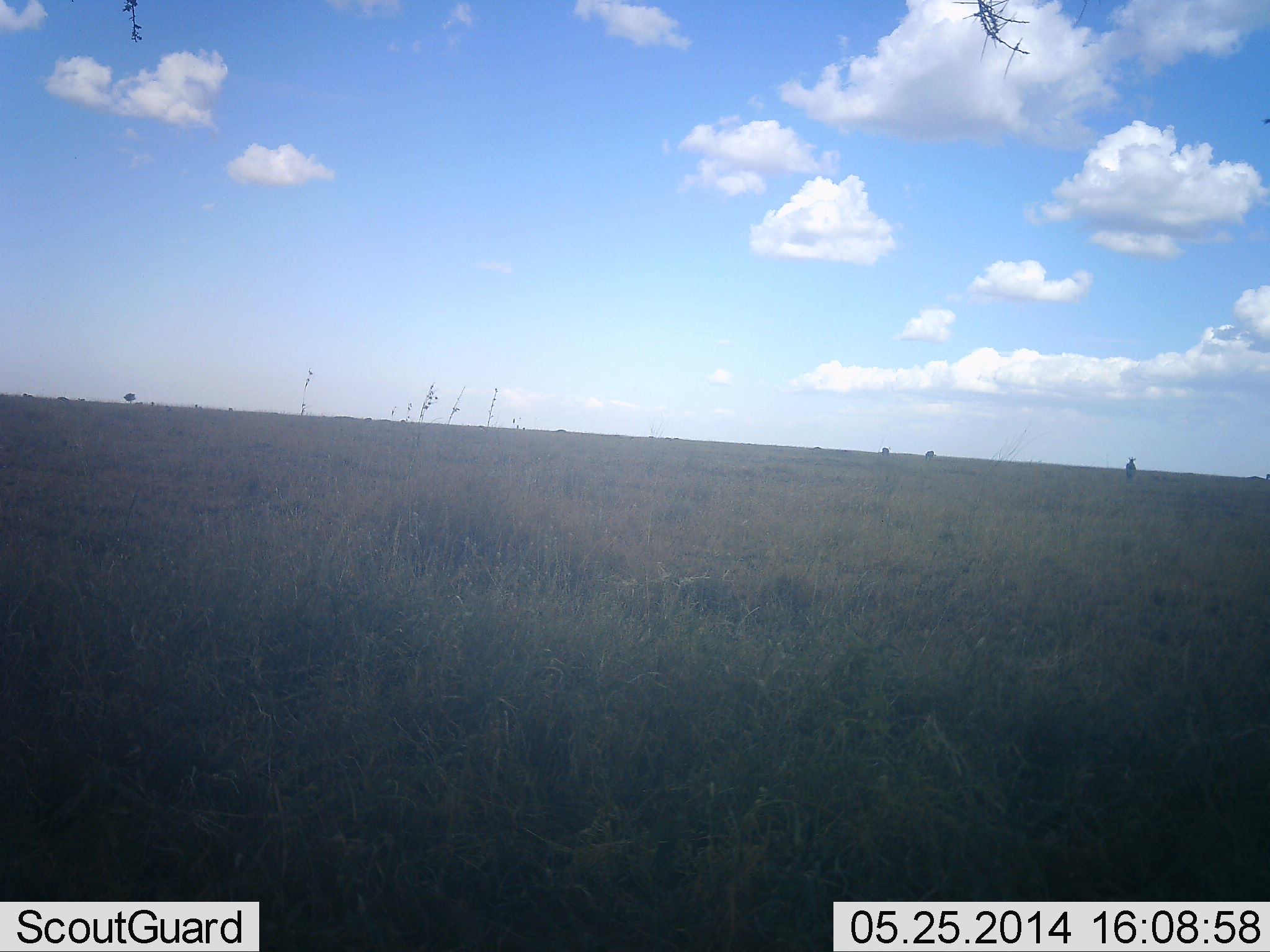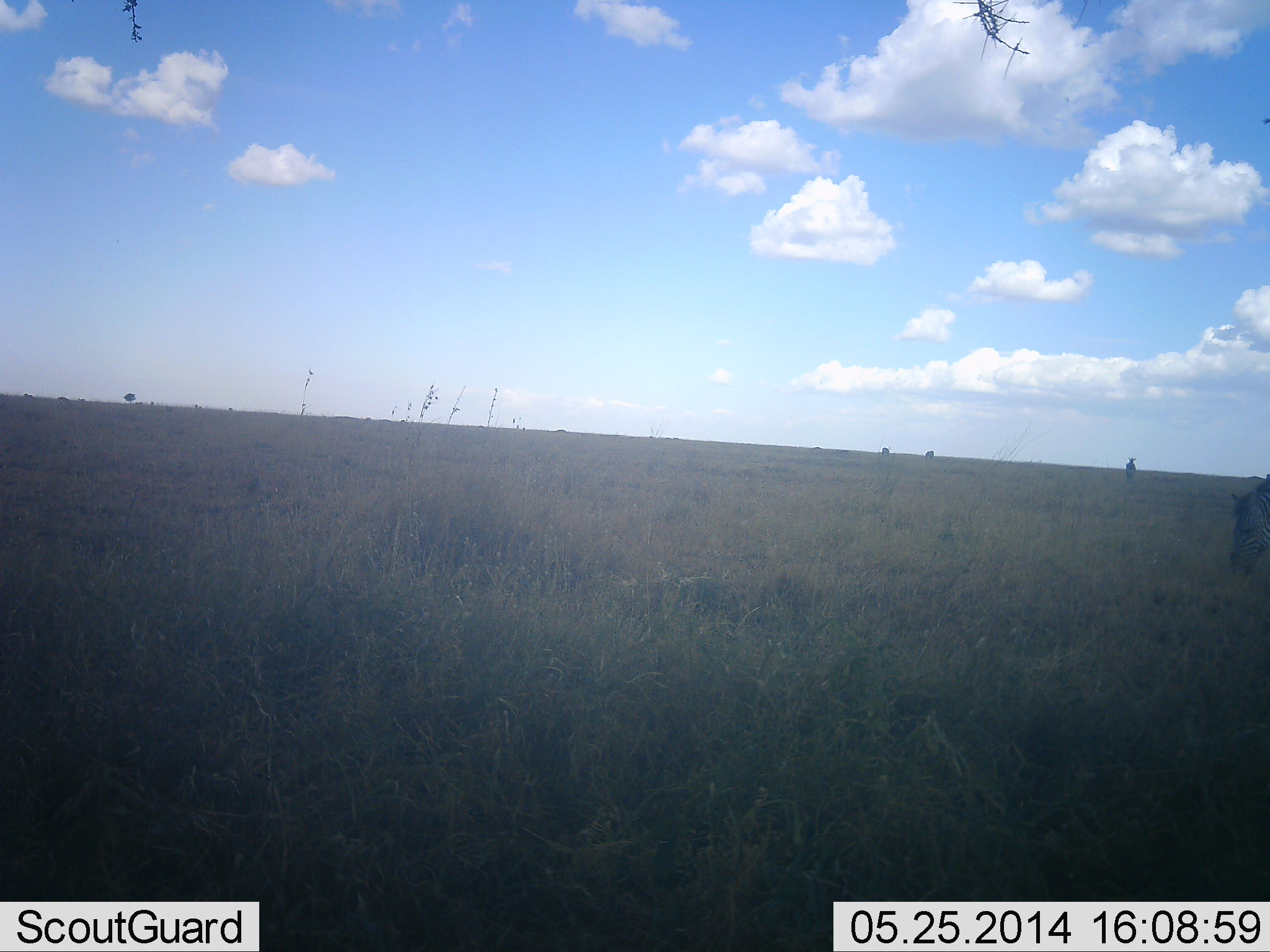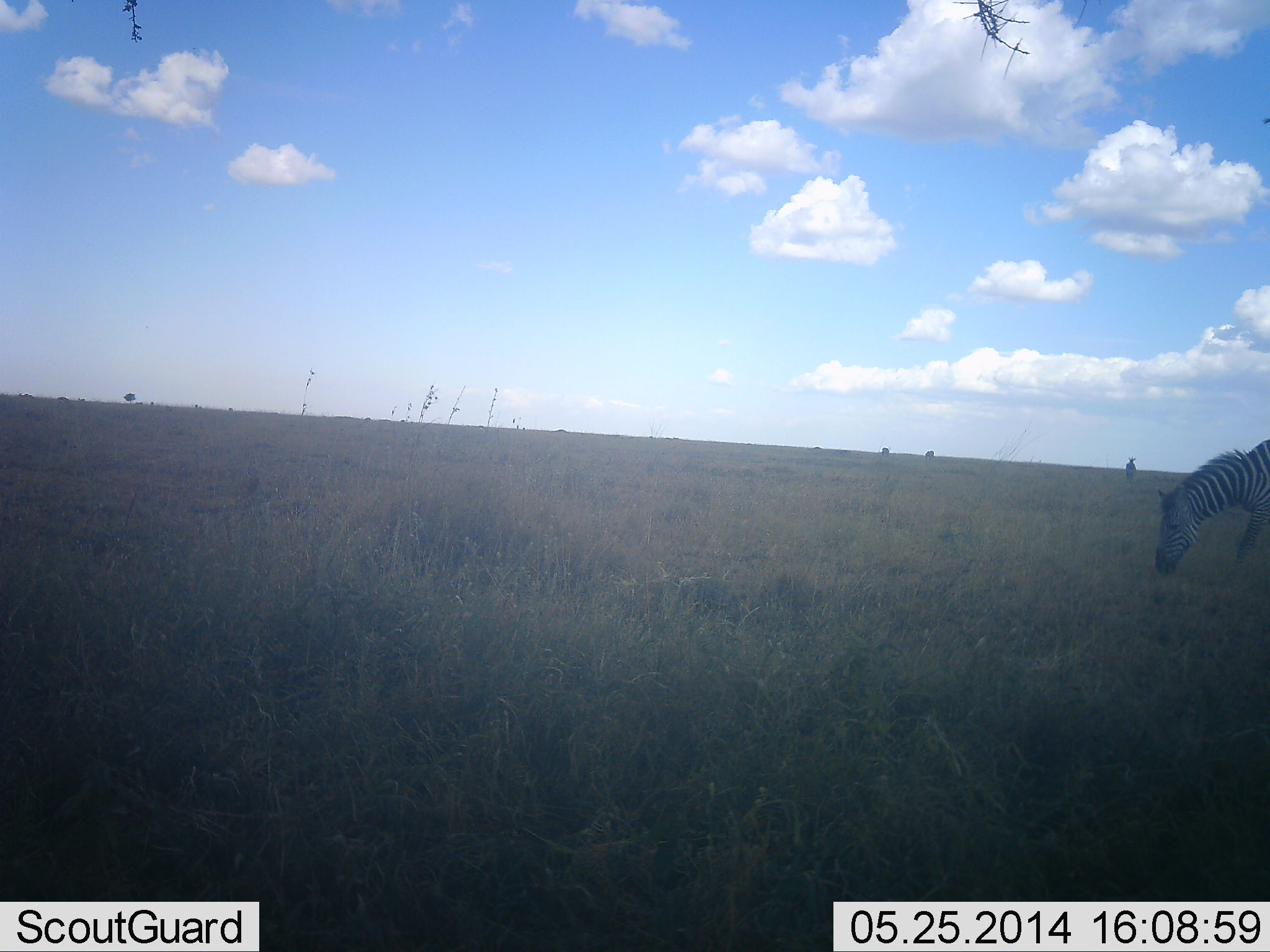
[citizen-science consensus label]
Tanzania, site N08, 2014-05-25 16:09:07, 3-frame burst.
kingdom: Animalia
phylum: Chordata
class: Mammalia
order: Perissodactyla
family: Equidae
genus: Equus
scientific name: Equus quagga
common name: plains zebra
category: zebra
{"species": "zebra (plains zebra) (Equus quagga)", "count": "1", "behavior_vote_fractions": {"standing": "10%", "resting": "0%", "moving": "70%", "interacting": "0%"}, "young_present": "0%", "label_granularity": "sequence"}